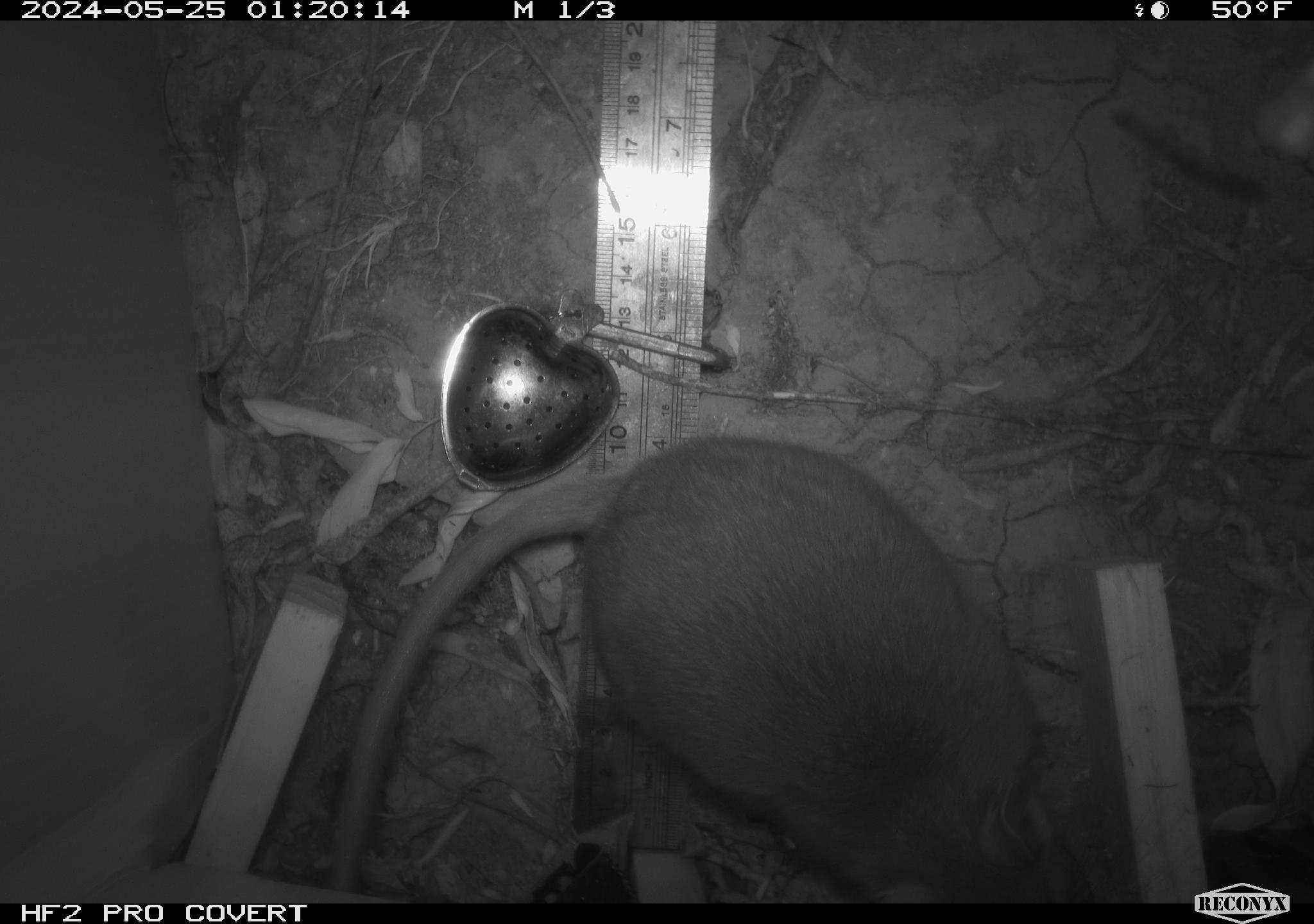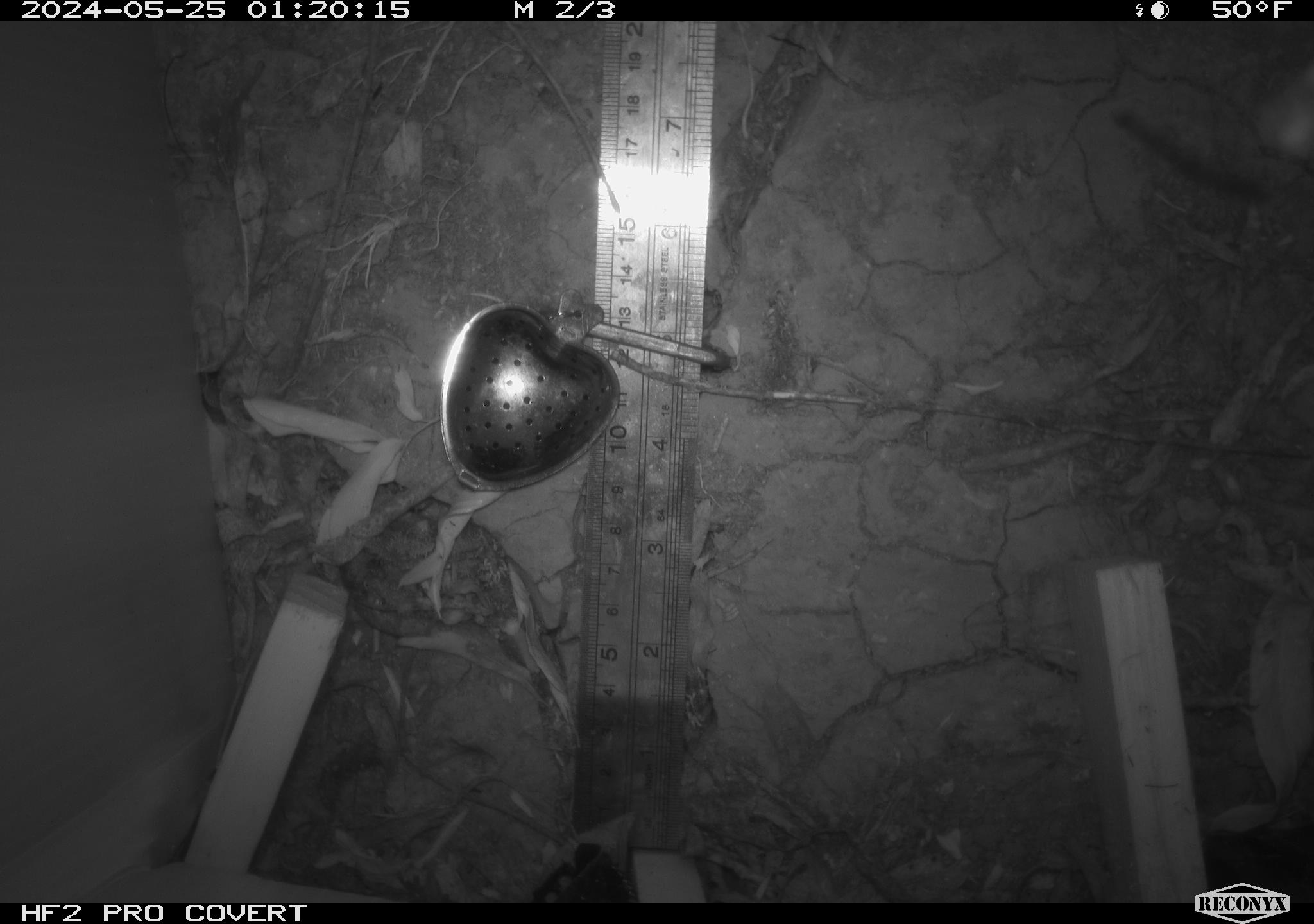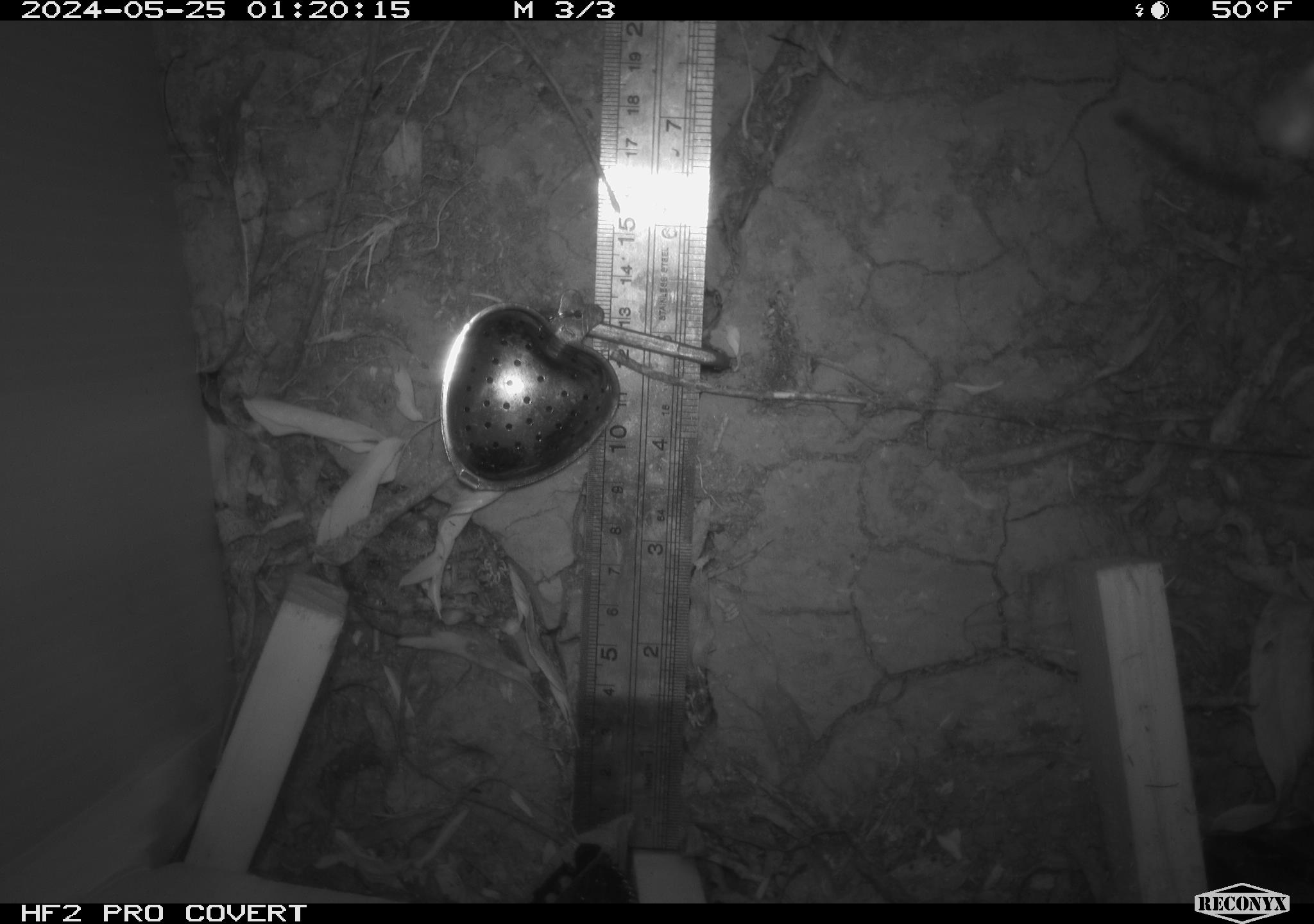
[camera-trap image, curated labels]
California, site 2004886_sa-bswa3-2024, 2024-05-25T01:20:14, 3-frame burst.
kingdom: Animalia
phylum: Chordata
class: Mammalia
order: Rodentia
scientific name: Rodentia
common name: woodrat or rat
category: woodrat or rat species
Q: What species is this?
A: Woodrat or rat species (woodrat or rat) (Rodentia).